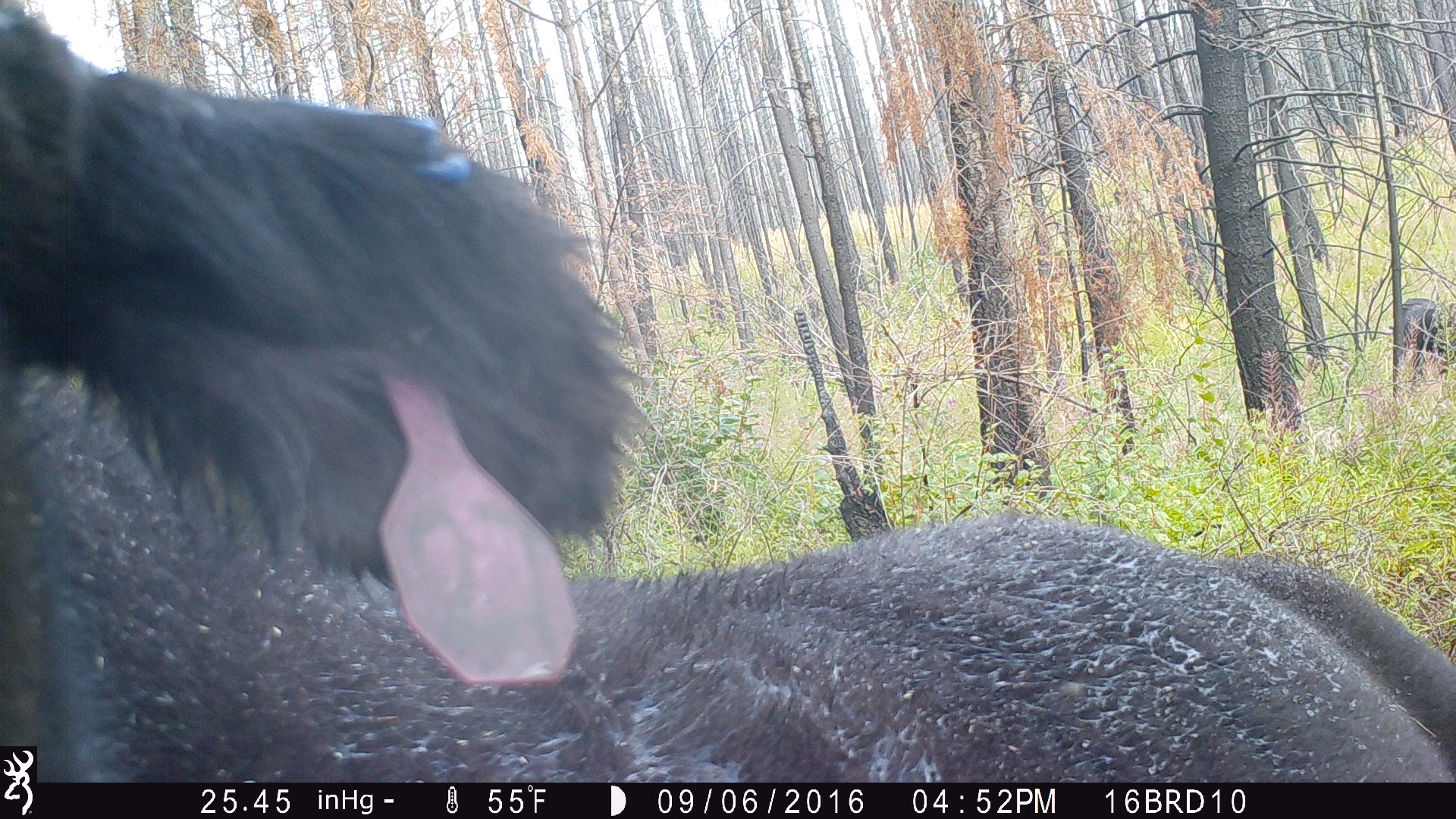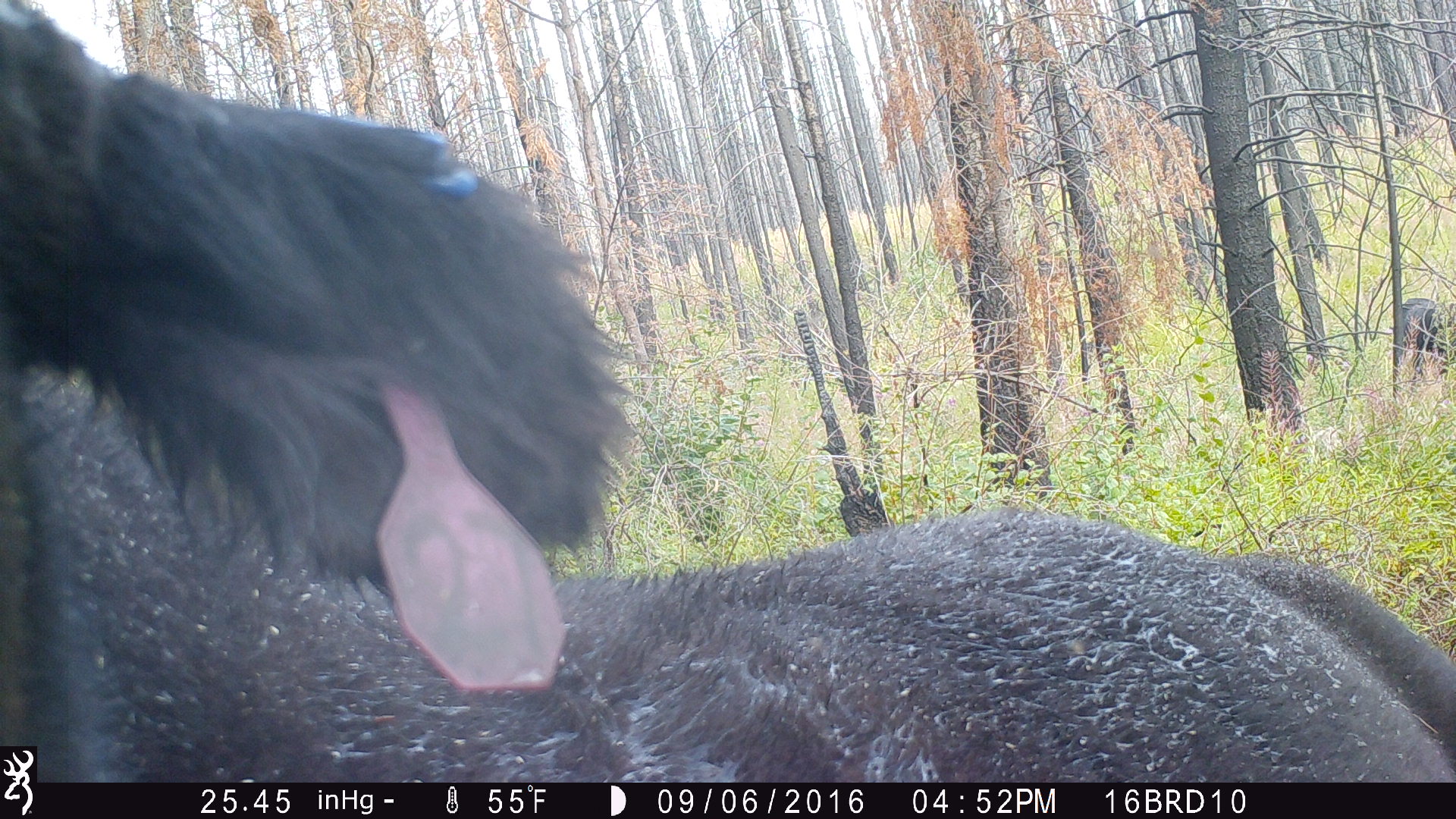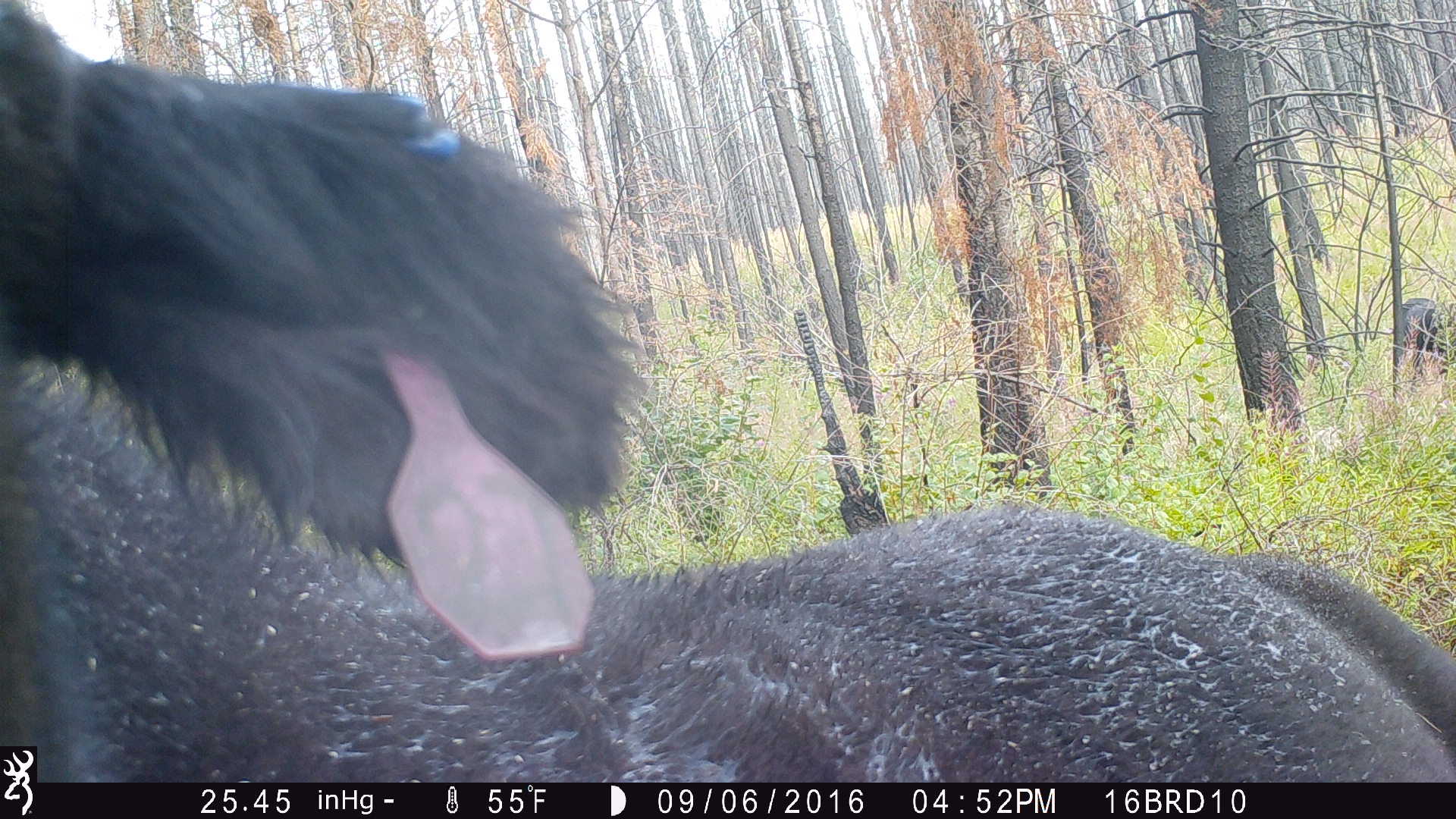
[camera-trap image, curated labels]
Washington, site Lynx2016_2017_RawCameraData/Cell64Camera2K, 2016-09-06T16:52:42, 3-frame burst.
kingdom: Animalia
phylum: Chordata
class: Mammalia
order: Artiodactyla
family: Bovidae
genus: Bos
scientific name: Bos taurus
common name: domestic cattle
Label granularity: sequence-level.